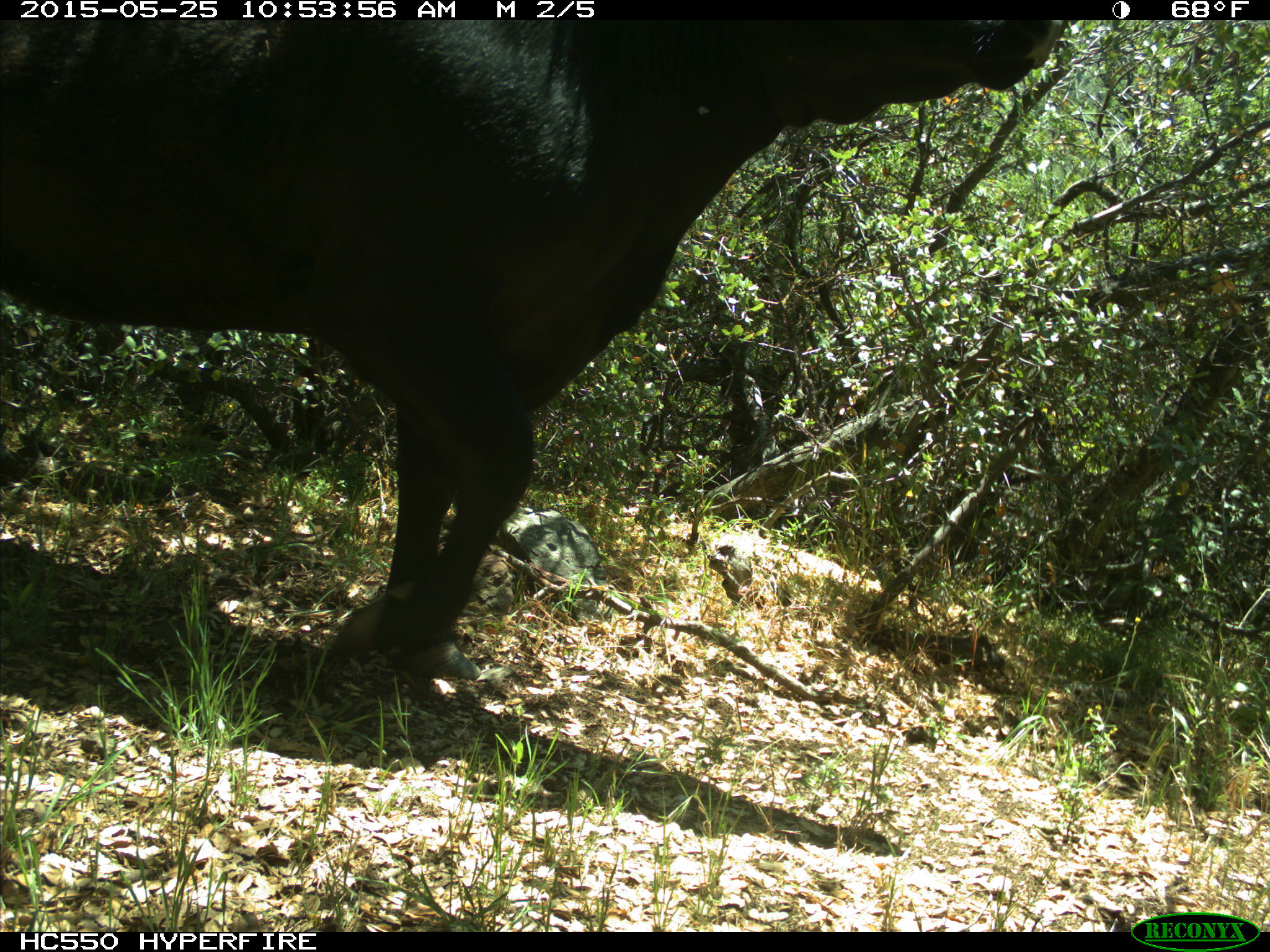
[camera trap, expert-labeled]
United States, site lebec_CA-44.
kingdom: Animalia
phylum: Chordata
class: Mammalia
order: Artiodactyla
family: Bovidae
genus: Bos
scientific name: Bos taurus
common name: domestic cow